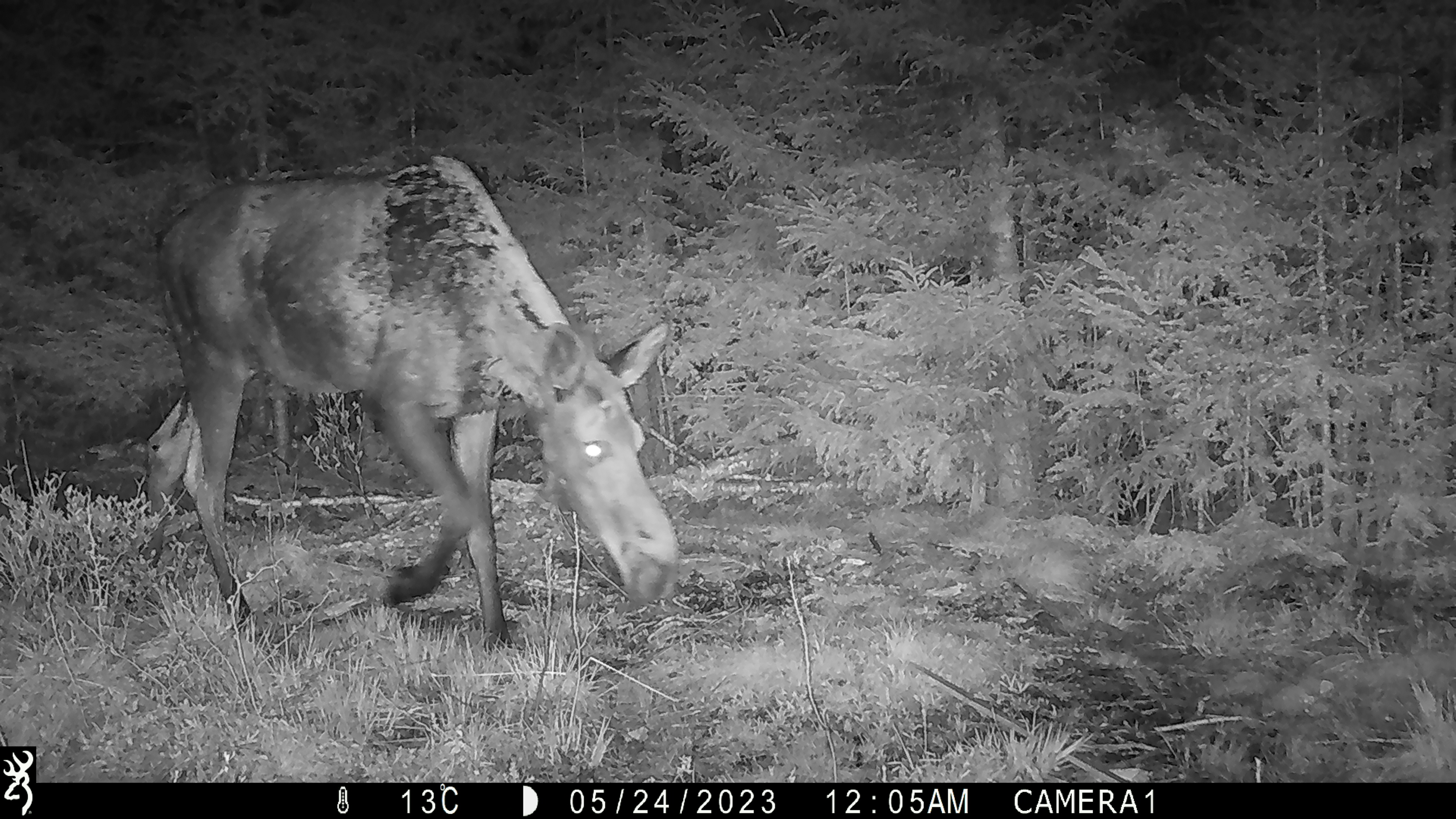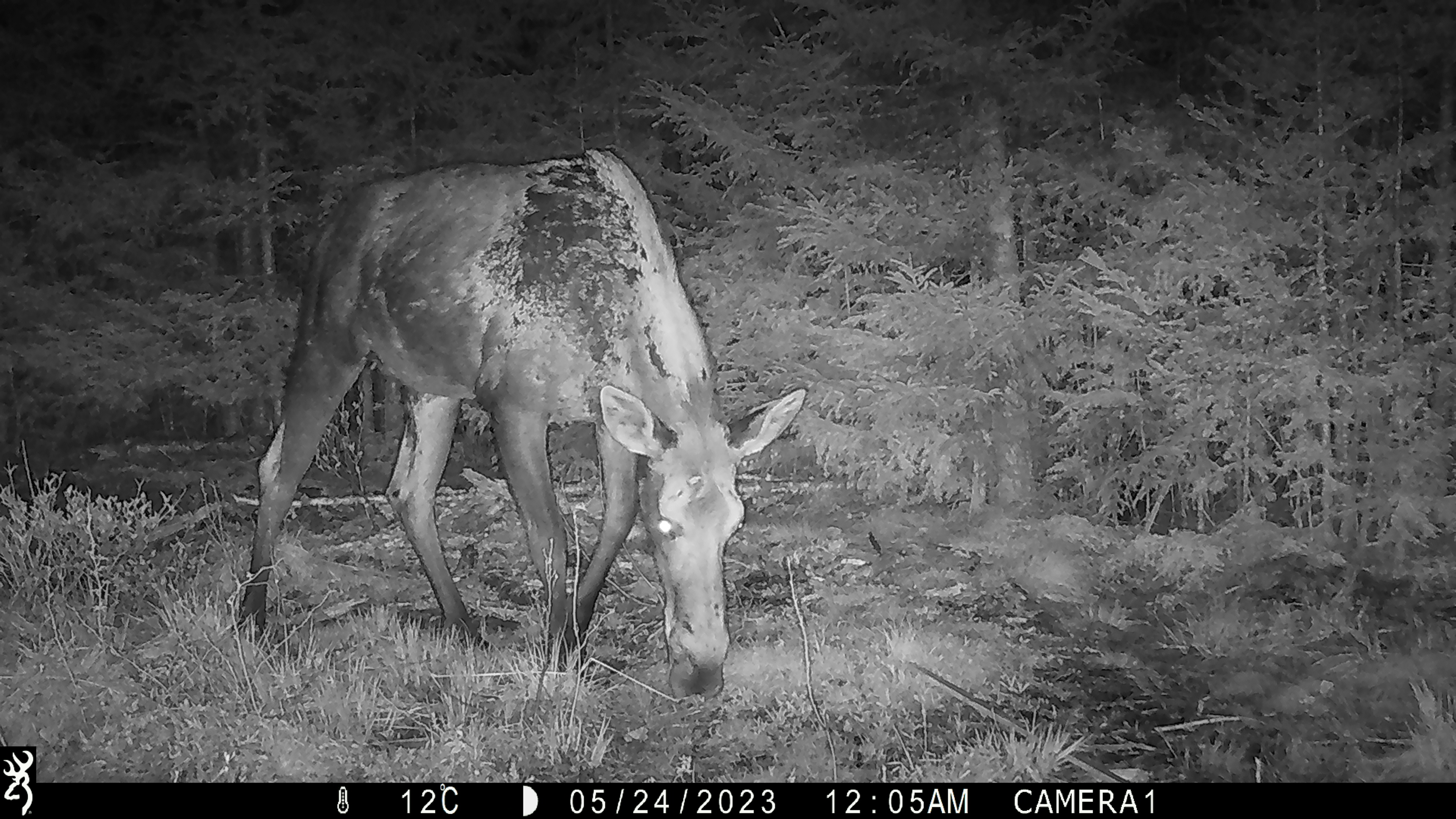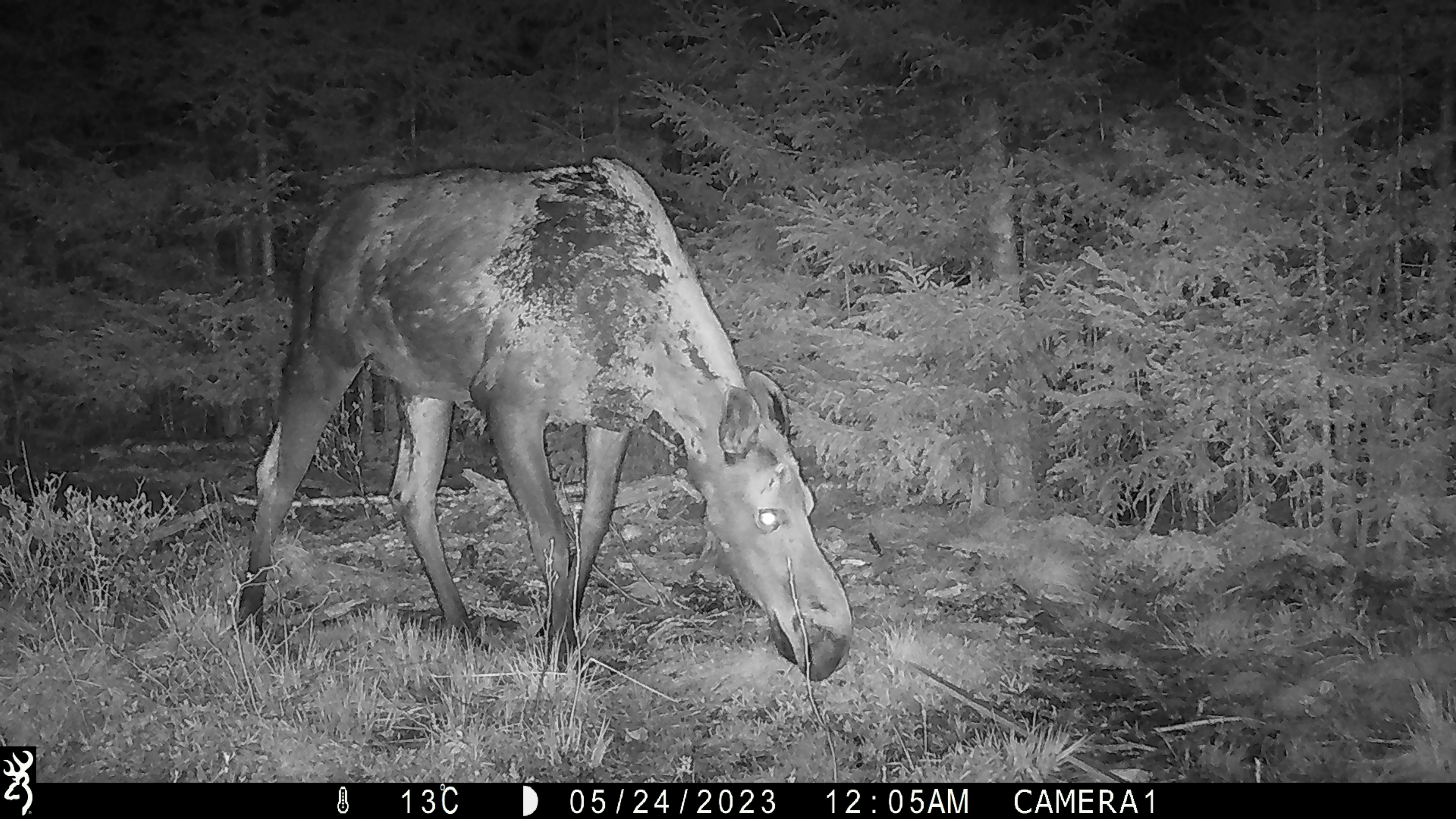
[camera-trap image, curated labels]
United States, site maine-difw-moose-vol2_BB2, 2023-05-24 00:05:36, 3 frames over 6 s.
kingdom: Animalia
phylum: Chordata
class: Mammalia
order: Artiodactyla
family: Cervidae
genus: Alces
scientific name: Alces alces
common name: moose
Moose (Alces alces).